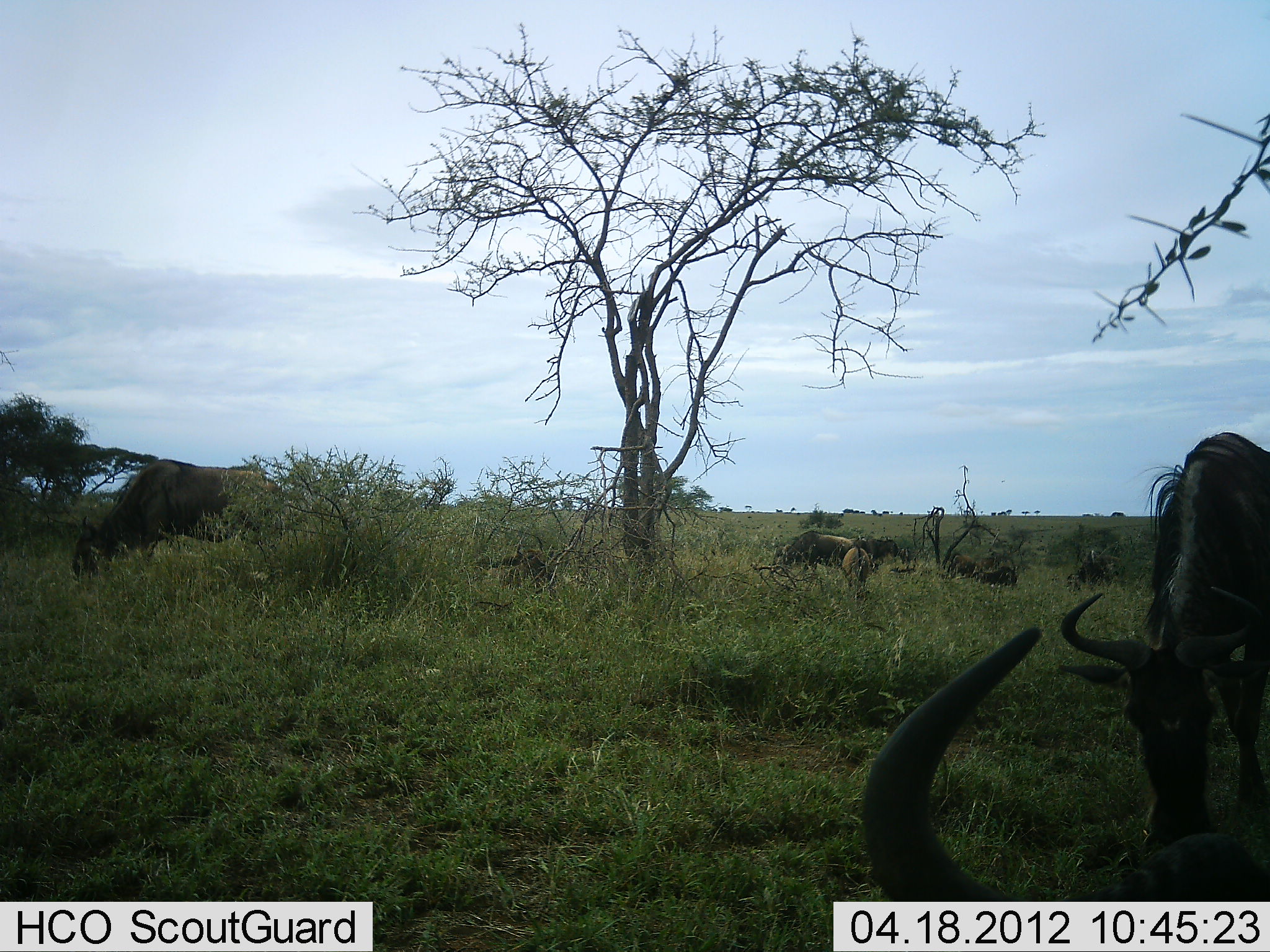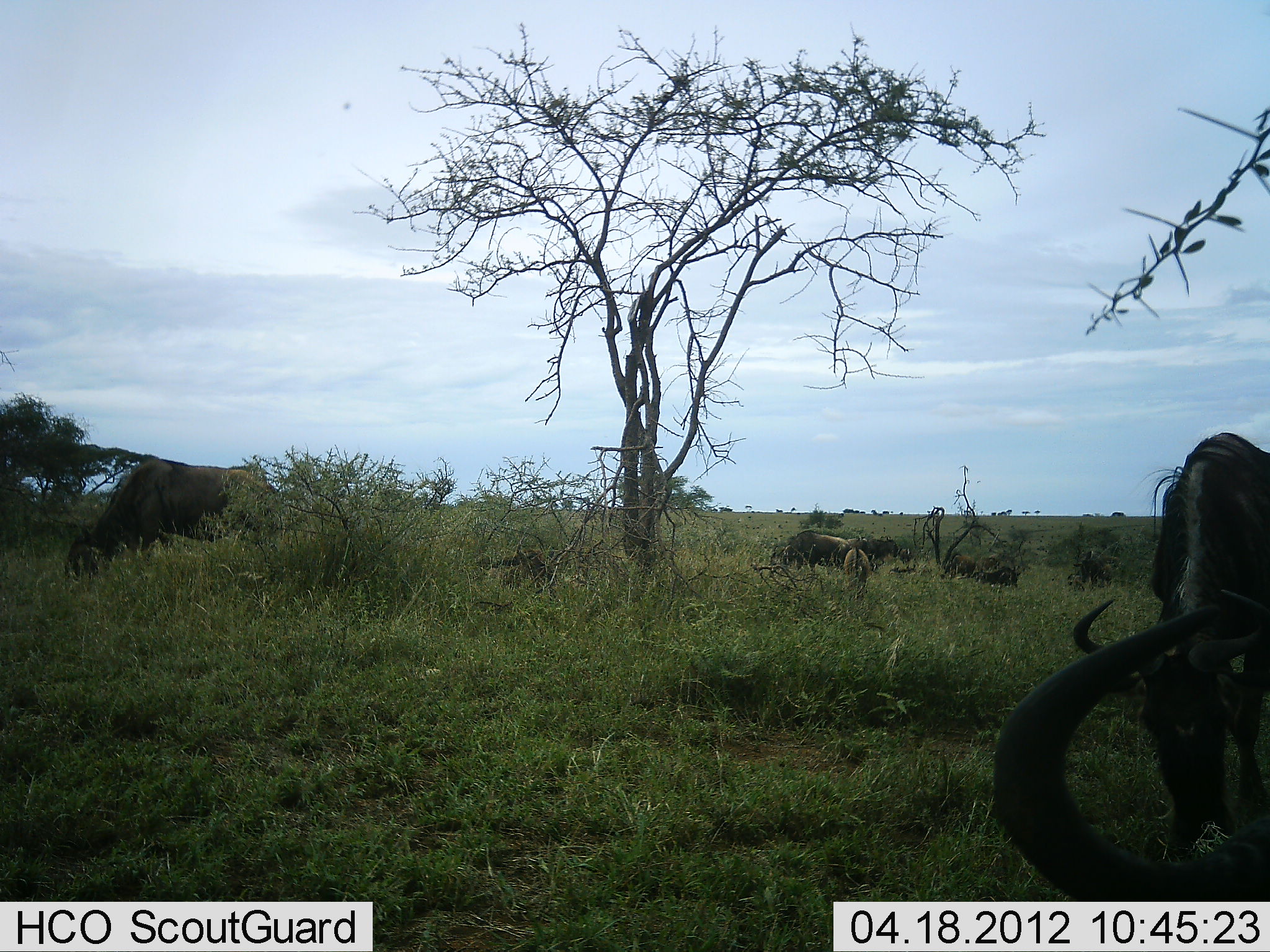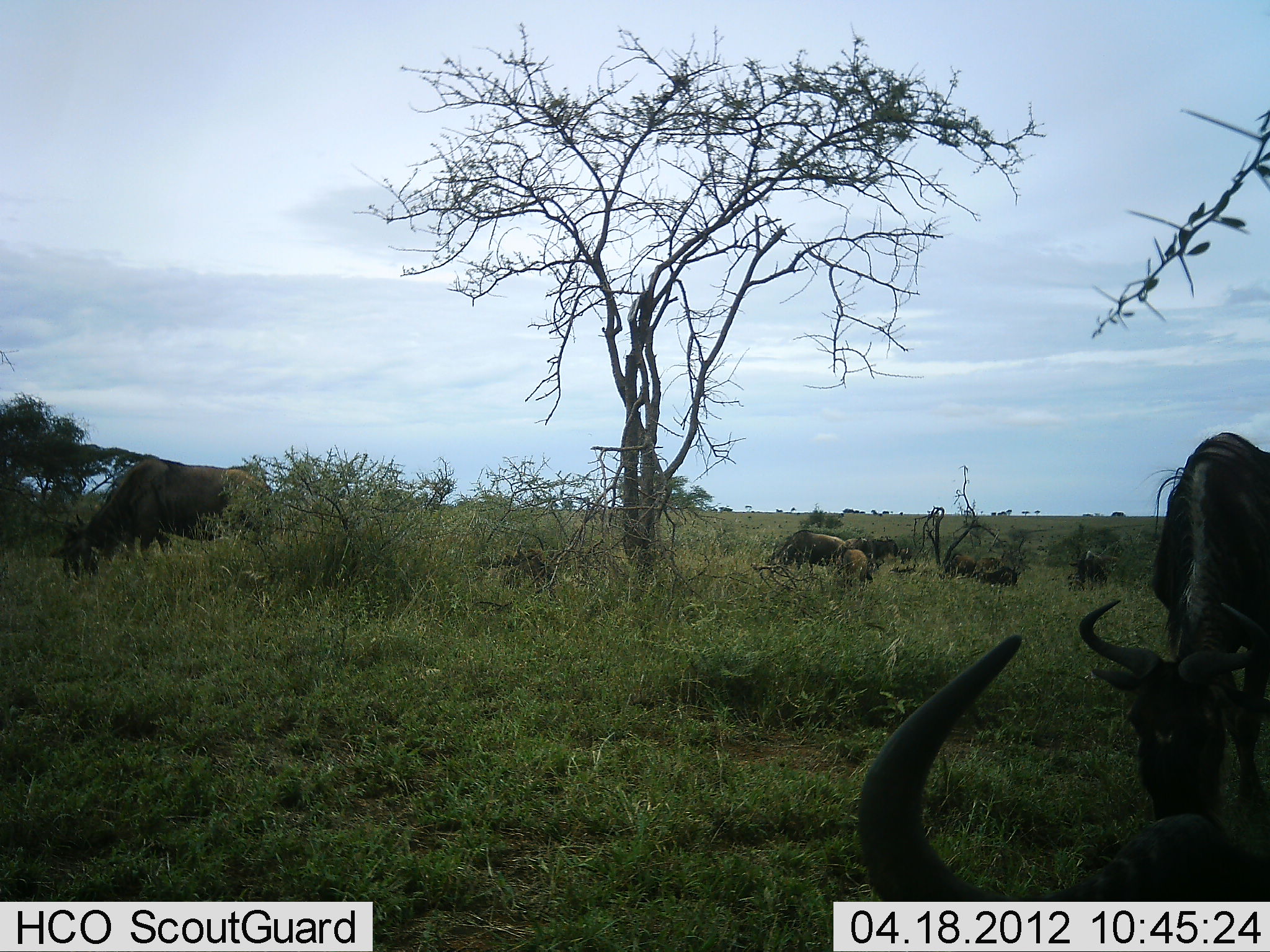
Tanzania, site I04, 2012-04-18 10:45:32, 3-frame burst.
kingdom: Animalia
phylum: Chordata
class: Mammalia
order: Artiodactyla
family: Bovidae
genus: Connochaetes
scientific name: Connochaetes taurinus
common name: blue wildebeest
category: wildebeest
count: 9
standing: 11%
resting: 17%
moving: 0%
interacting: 0%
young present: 39%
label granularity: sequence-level